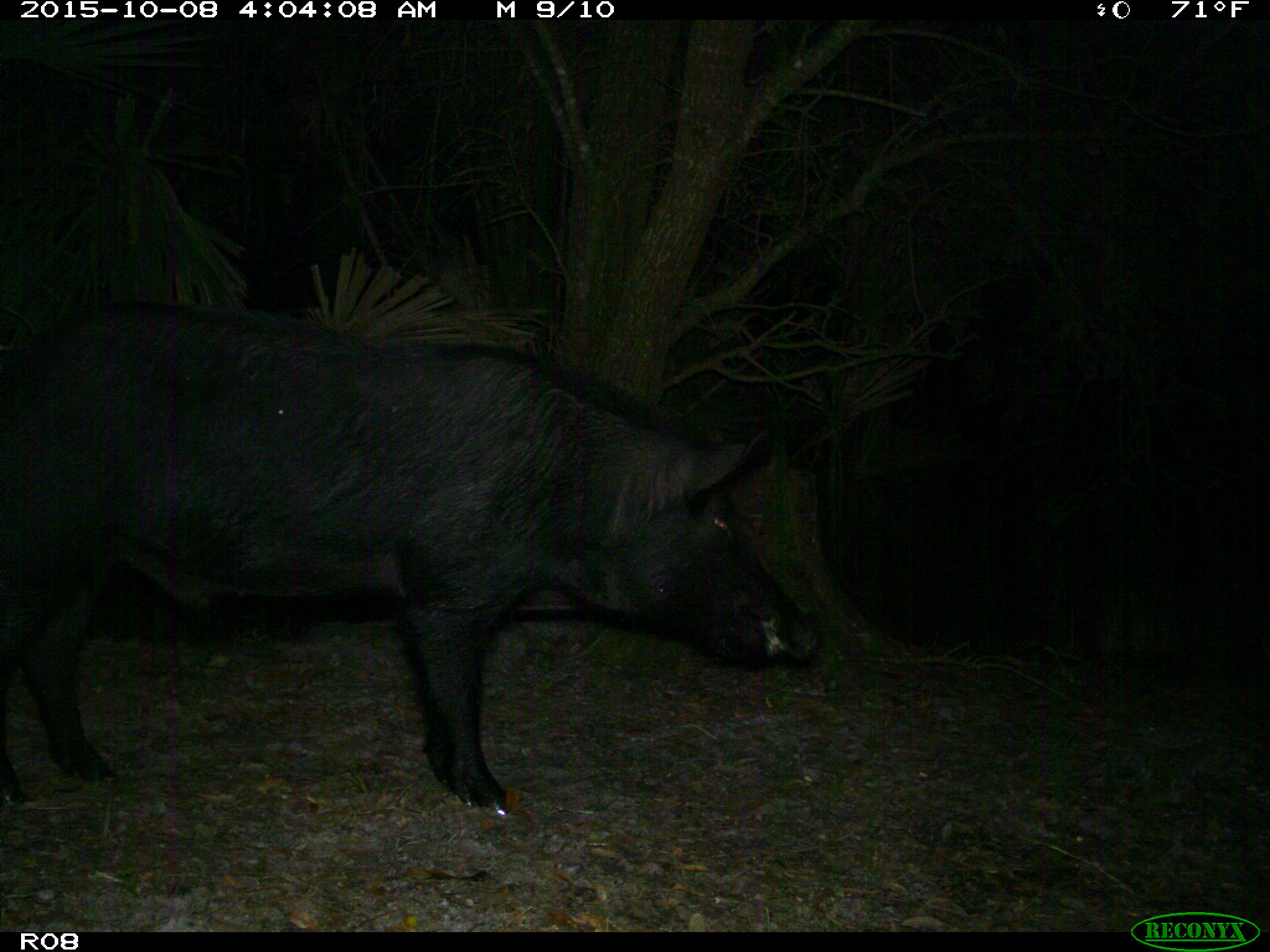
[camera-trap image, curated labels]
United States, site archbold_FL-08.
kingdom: Animalia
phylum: Chordata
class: Mammalia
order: Artiodactyla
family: Suidae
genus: Sus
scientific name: Sus scrofa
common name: wild boar